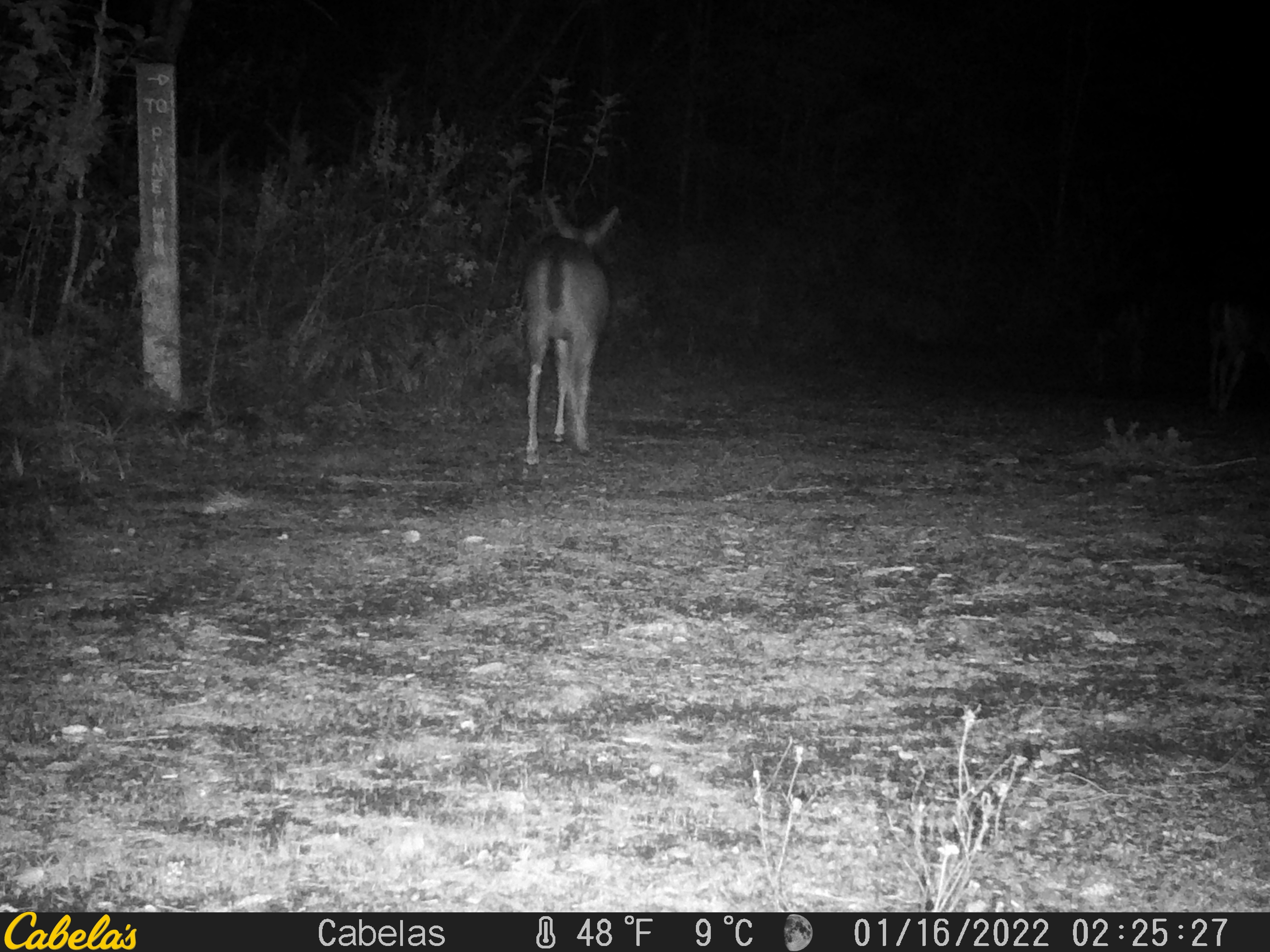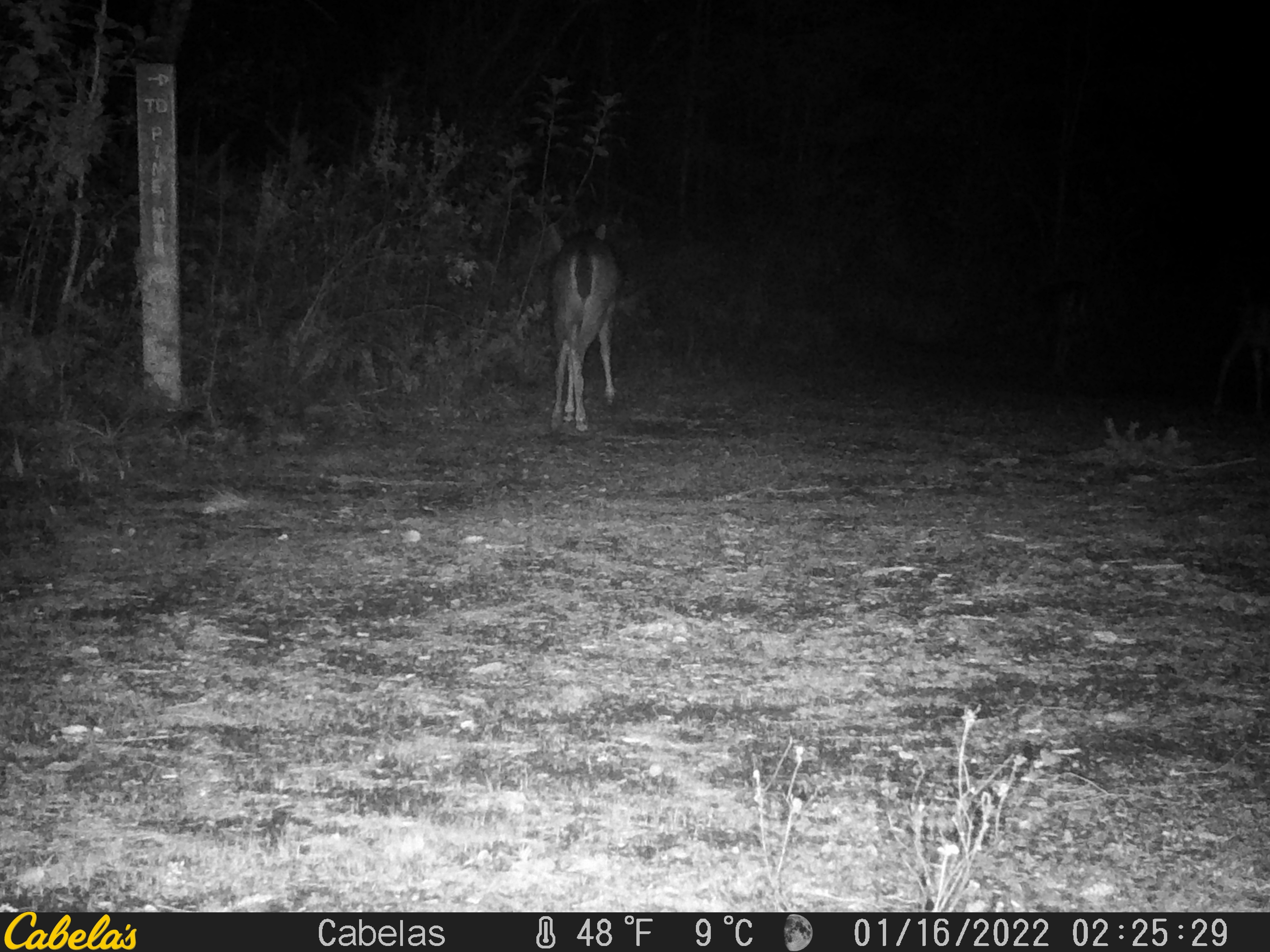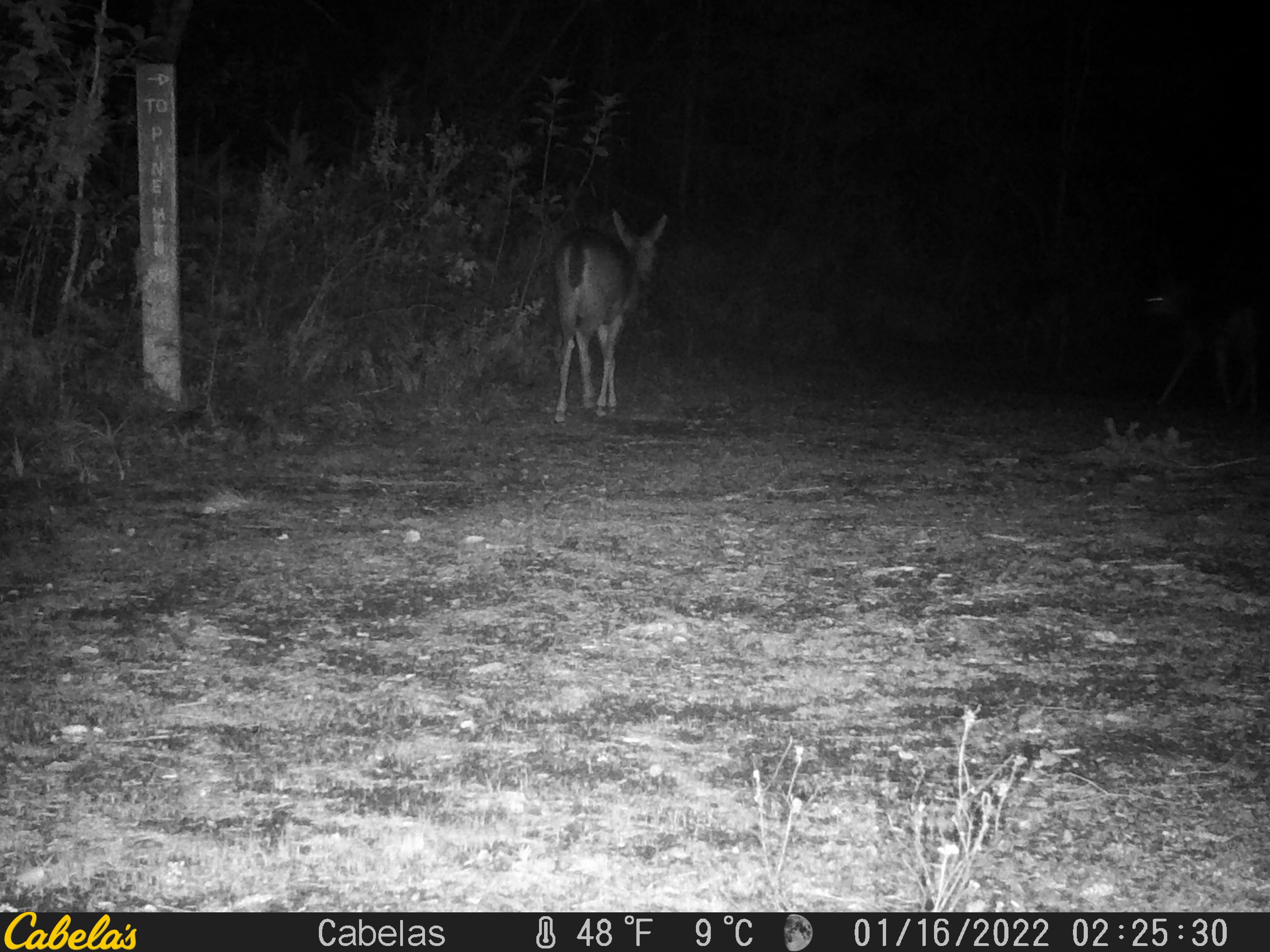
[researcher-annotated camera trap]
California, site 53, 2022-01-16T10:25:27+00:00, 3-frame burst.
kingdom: Animalia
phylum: Chordata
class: Mammalia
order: Artiodactyla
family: Cervidae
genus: Odocoileus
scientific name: Odocoileus hemionus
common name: mule deer